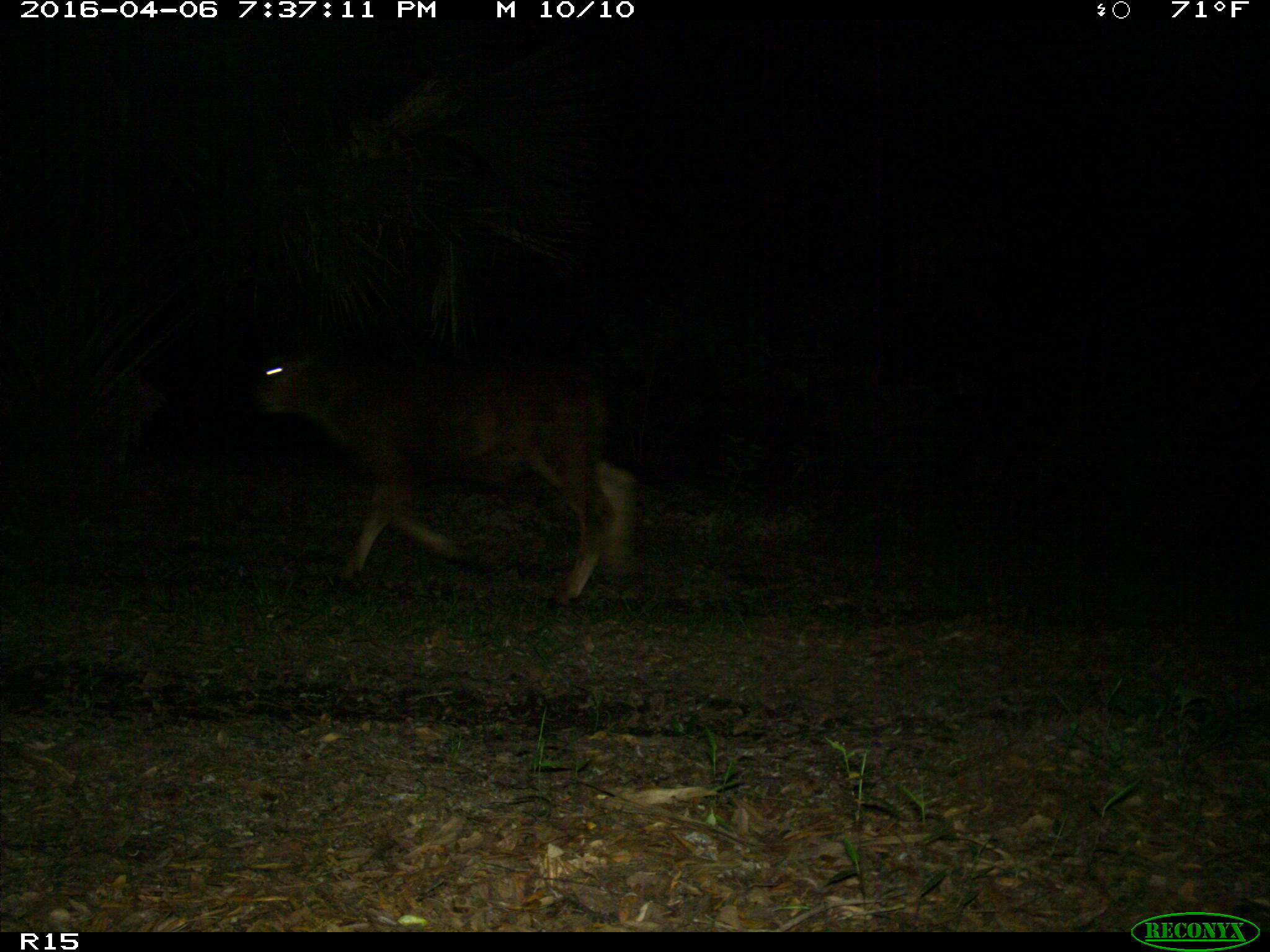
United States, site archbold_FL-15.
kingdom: Animalia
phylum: Chordata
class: Mammalia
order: Artiodactyla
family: Bovidae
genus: Bos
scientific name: Bos taurus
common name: domestic cow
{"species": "Bos taurus (domestic cow)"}